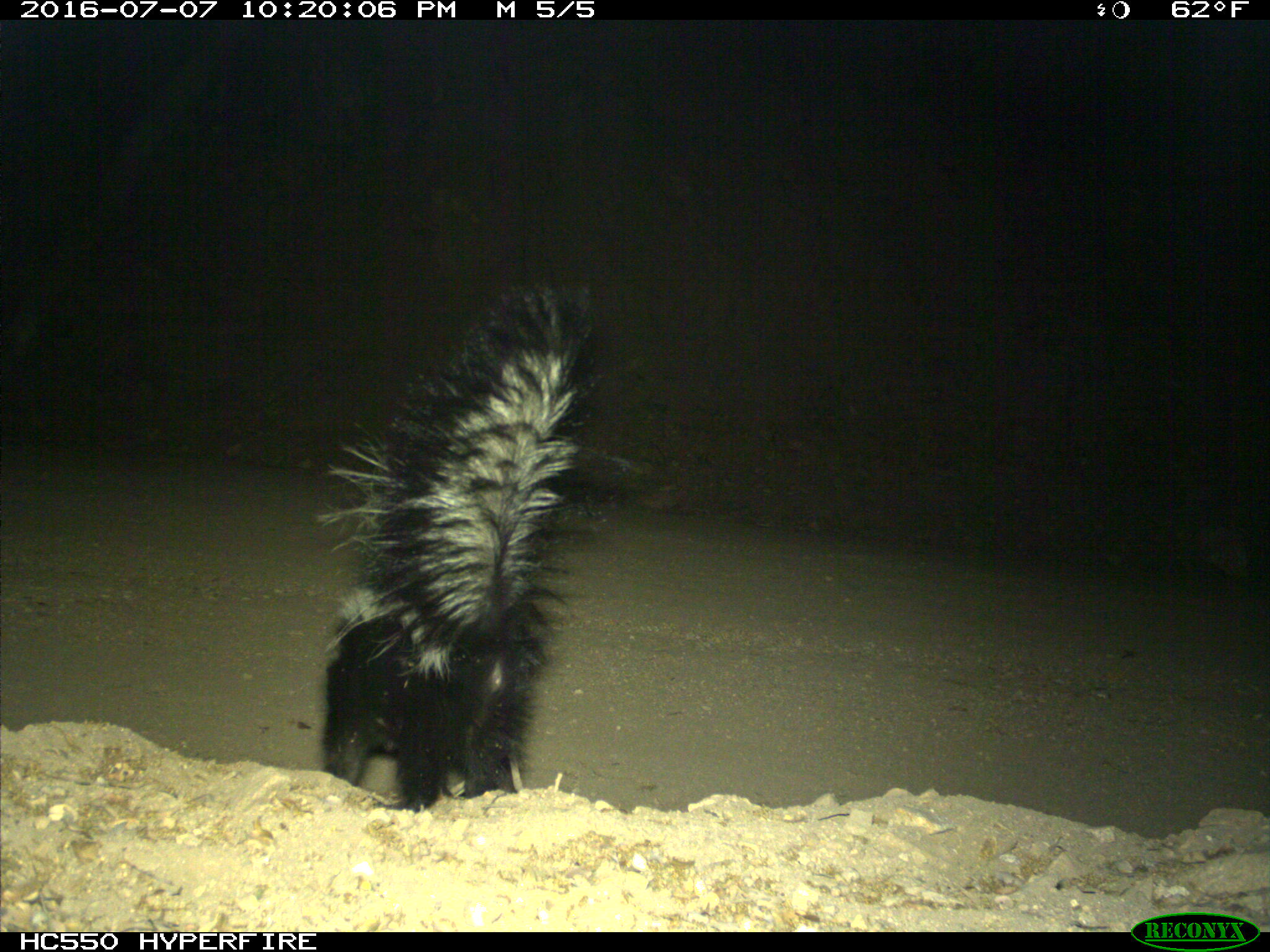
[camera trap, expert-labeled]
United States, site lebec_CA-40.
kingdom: Animalia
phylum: Chordata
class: Mammalia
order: Carnivora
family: Mephitidae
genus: Mephitis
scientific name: Mephitis mephitis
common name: striped skunk